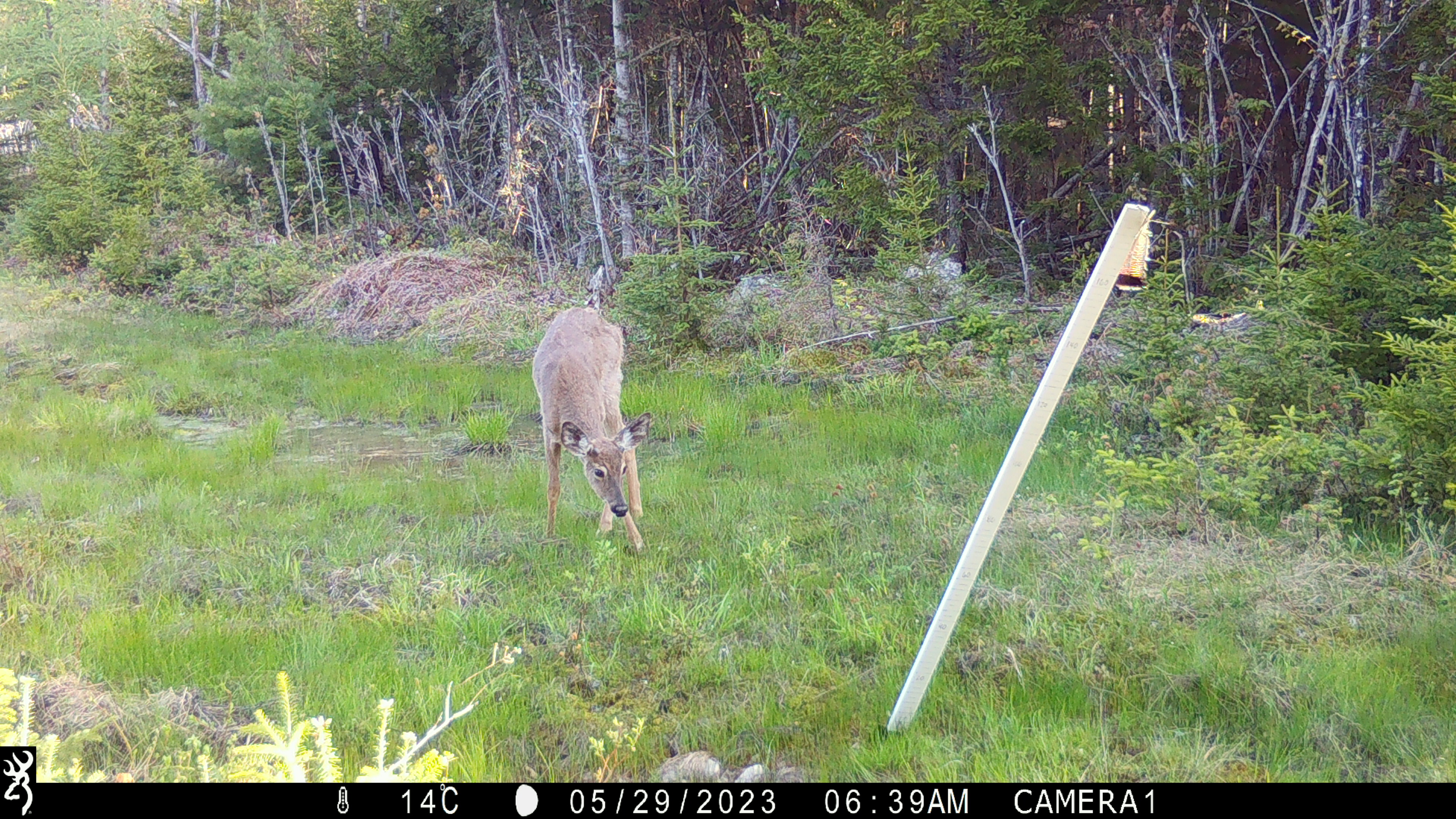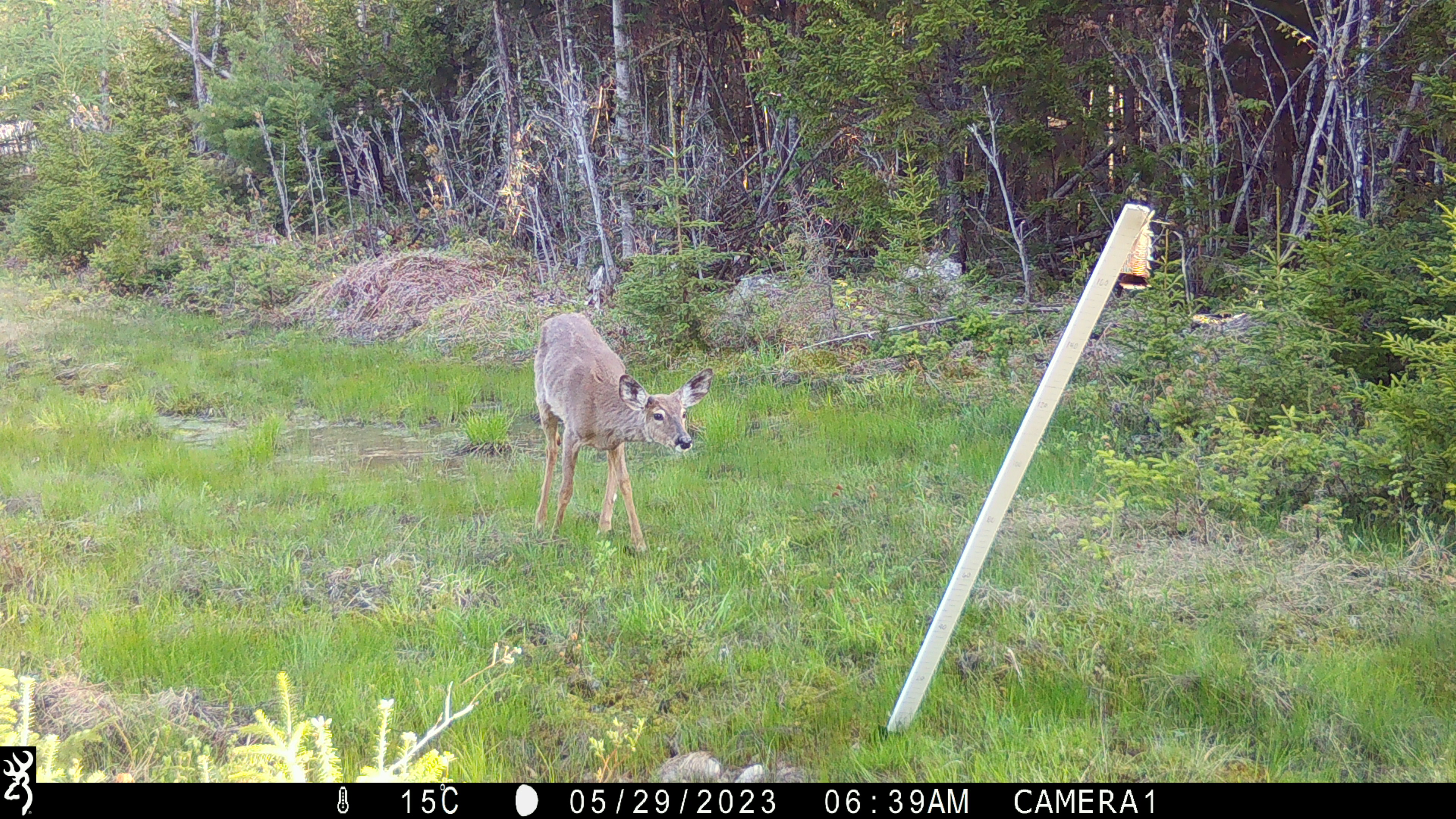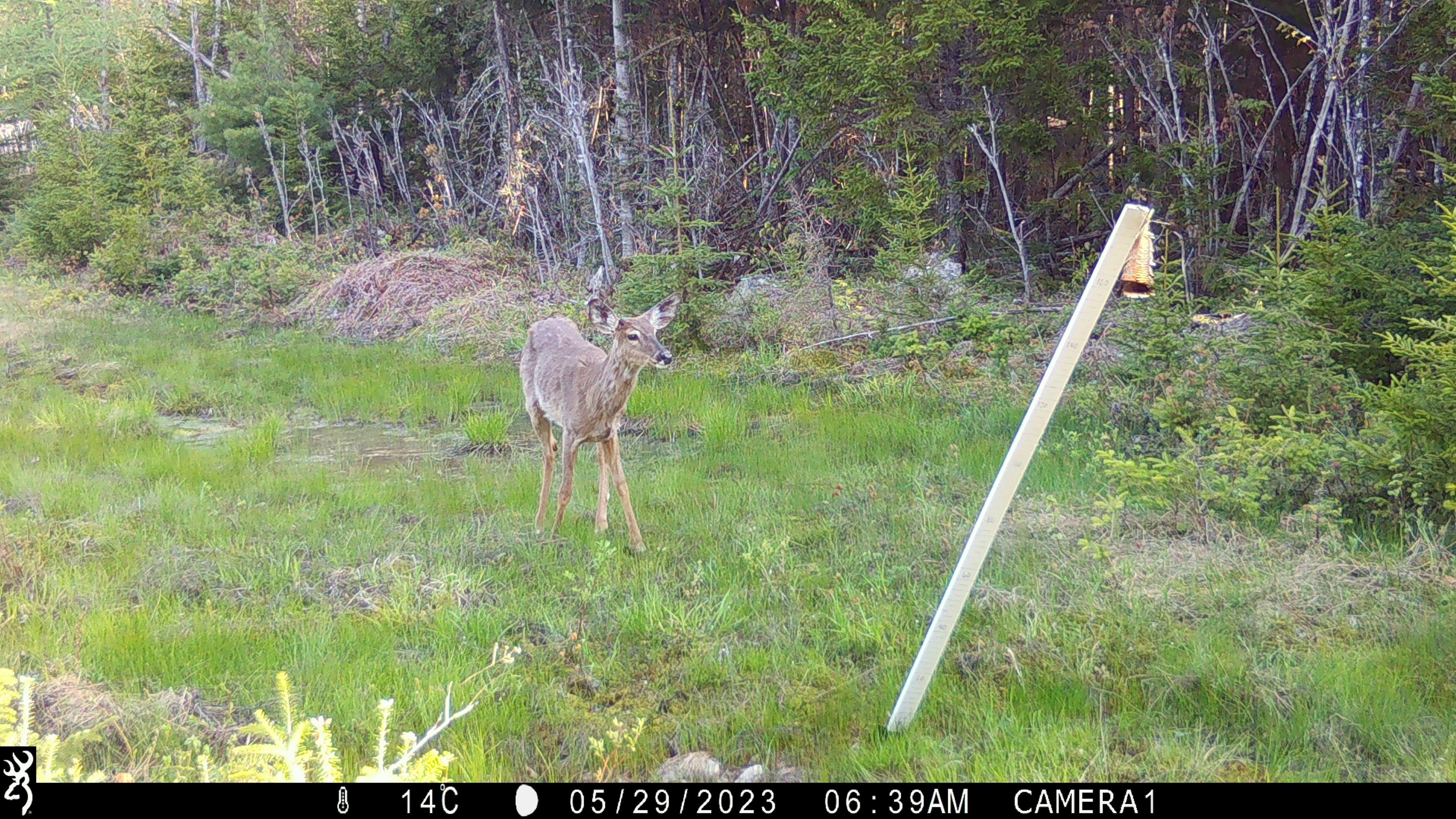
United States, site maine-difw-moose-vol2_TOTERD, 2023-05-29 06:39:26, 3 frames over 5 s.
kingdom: Animalia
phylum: Chordata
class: Mammalia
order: Artiodactyla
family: Cervidae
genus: Odocoileus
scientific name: Odocoileus virginianus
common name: white-tailed deer